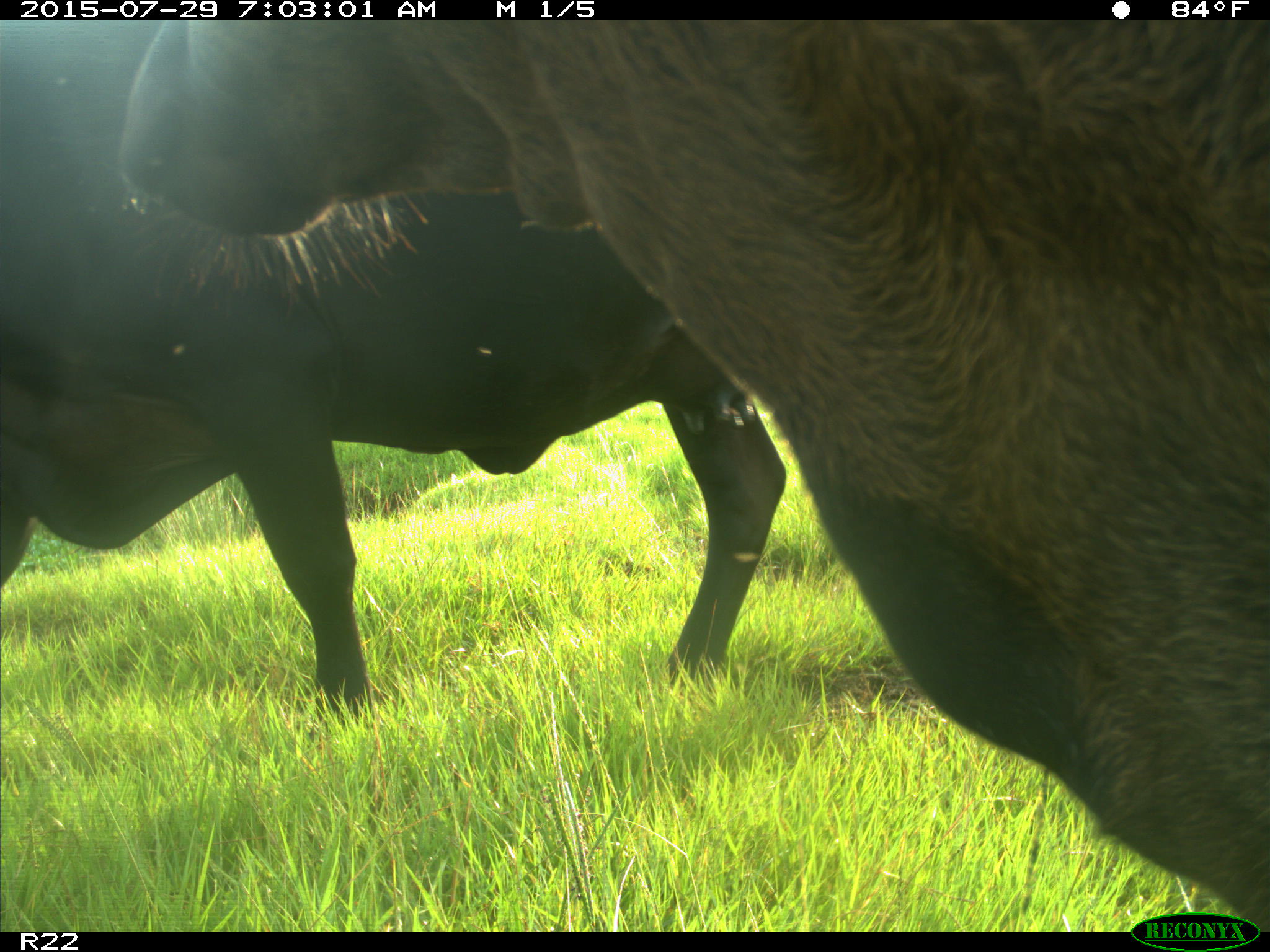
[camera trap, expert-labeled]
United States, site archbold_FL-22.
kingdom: Animalia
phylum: Chordata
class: Mammalia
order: Artiodactyla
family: Bovidae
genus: Bos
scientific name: Bos taurus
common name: domestic cow